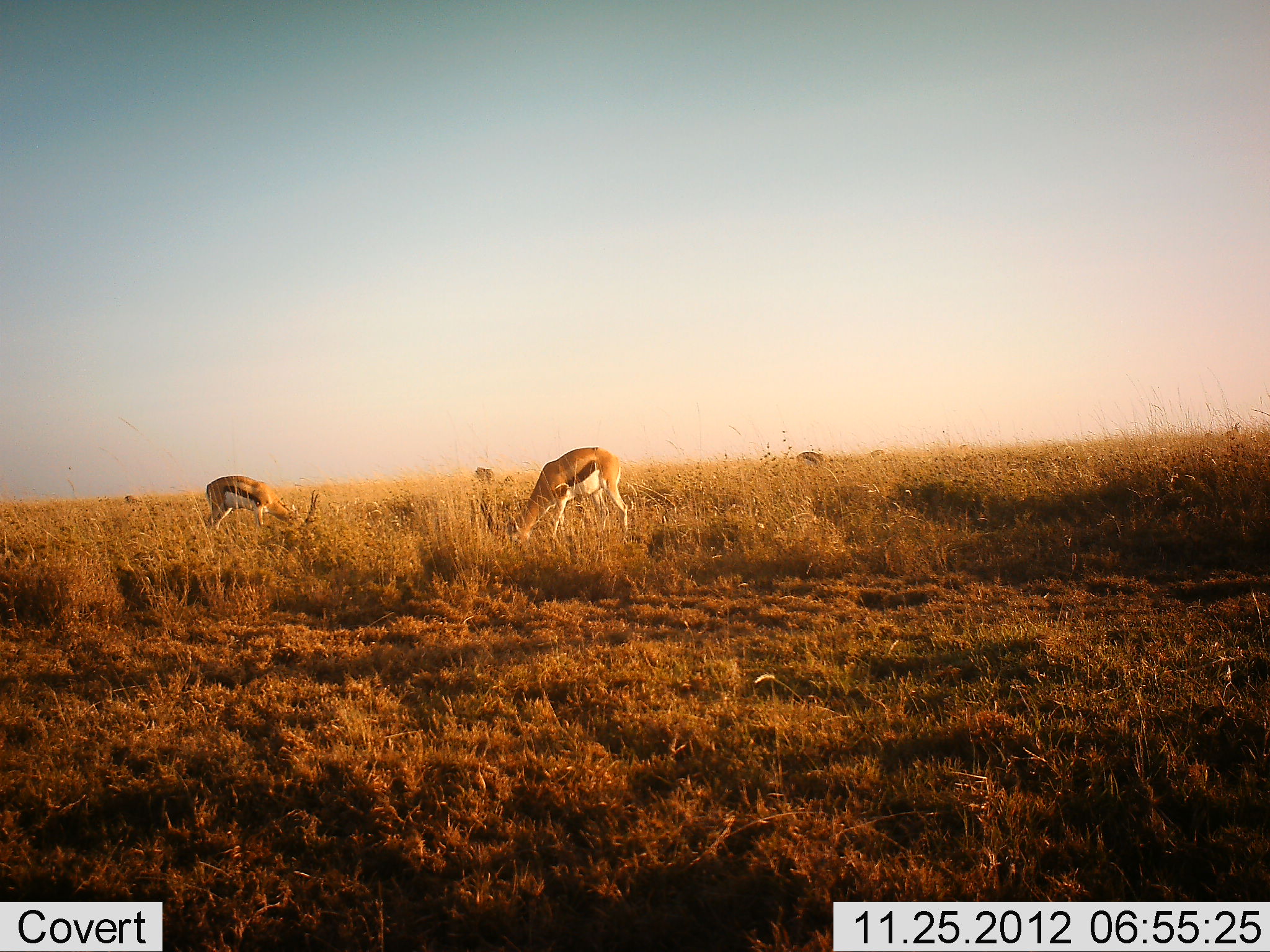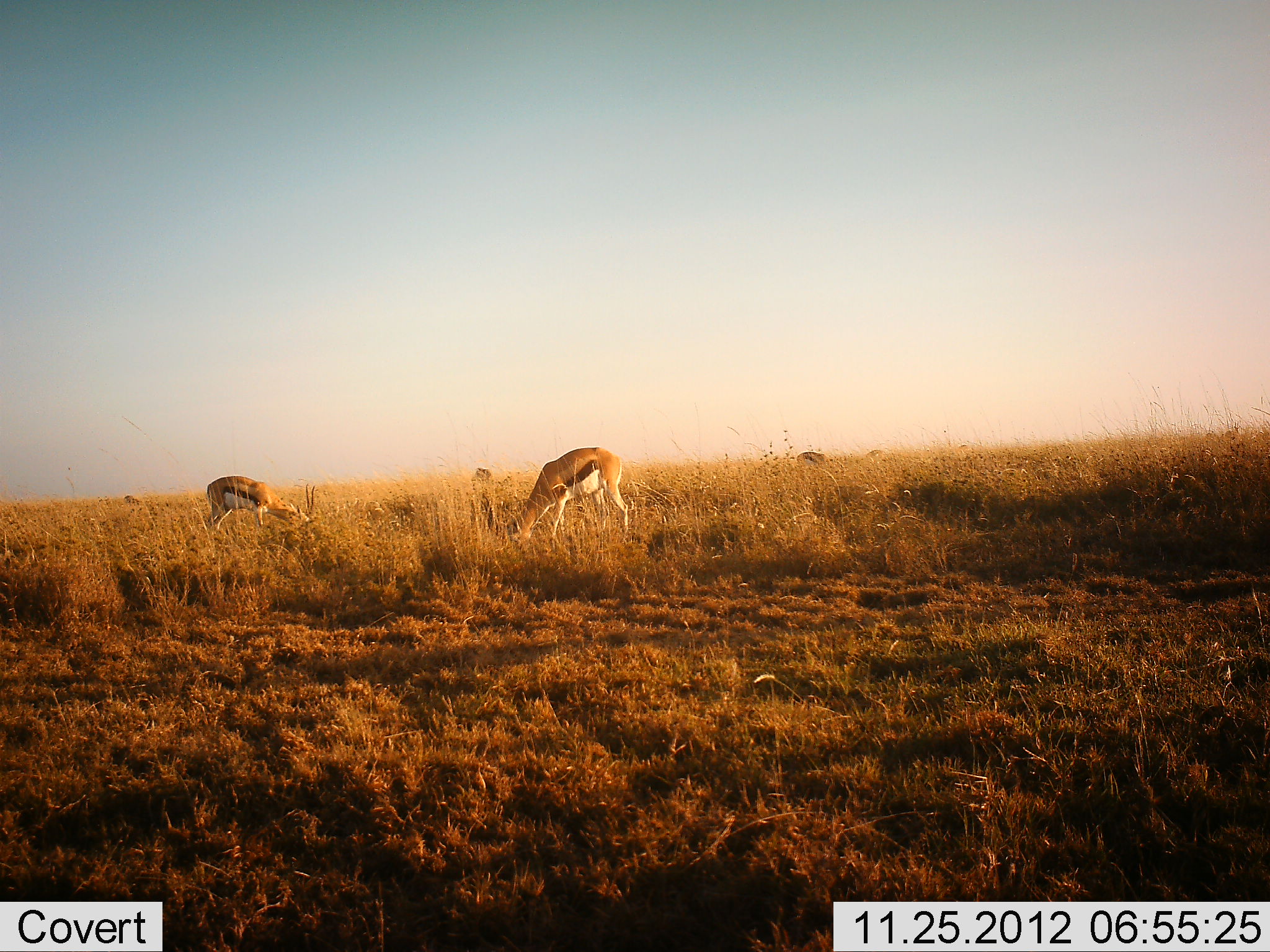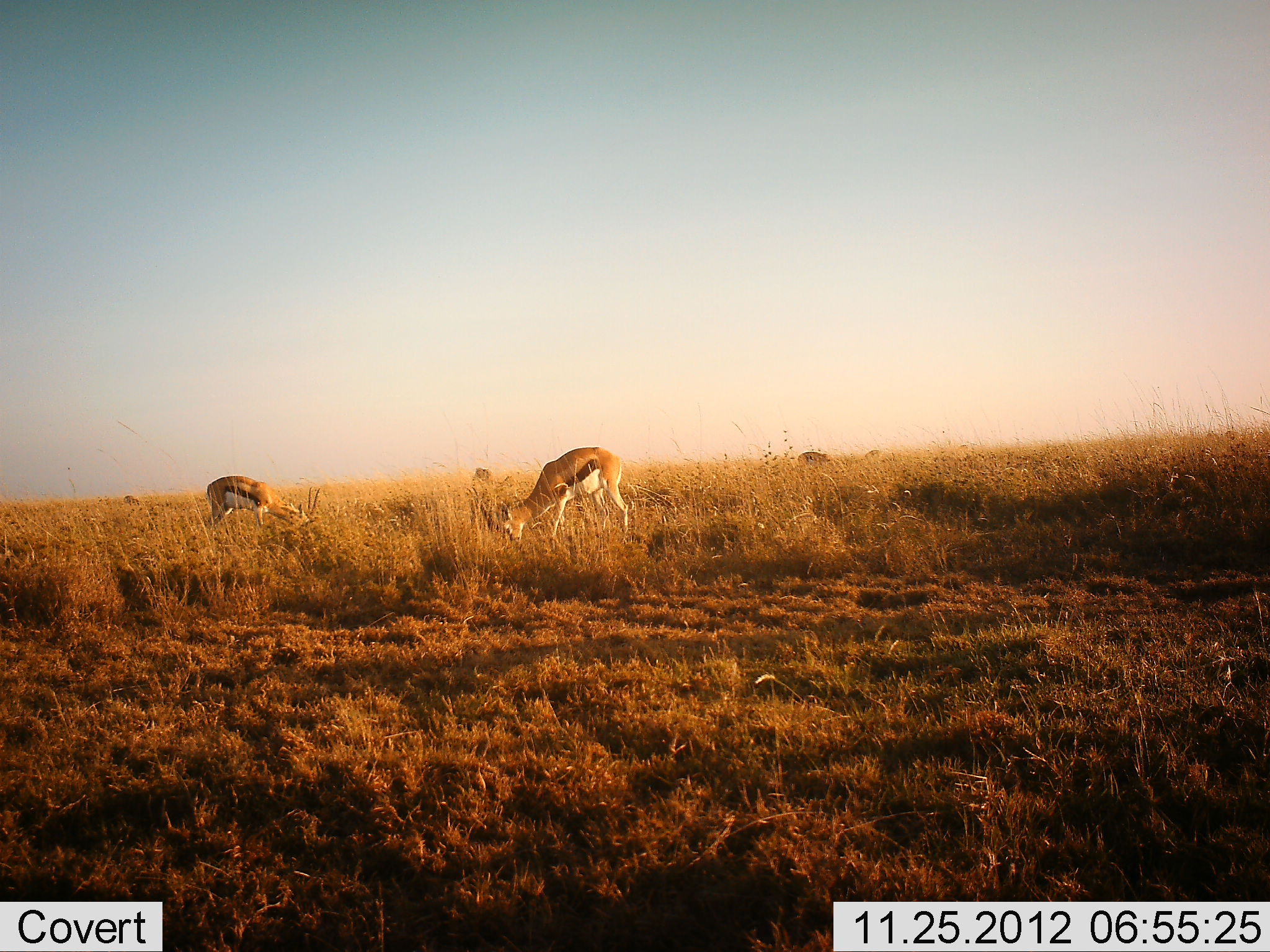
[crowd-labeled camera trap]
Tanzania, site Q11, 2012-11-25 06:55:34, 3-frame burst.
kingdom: Animalia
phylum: Chordata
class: Mammalia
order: Artiodactyla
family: Bovidae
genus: Eudorcas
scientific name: Eudorcas thomsonii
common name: thomson's gazelle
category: gazellethomsons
Gazellethomsons (thomson's gazelle) (Eudorcas thomsonii), count 4. Behavior (volunteer vote fractions): standing 10%, resting 0%, moving 10%, interacting 0%. Young present (vote fraction): 0%. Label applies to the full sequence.